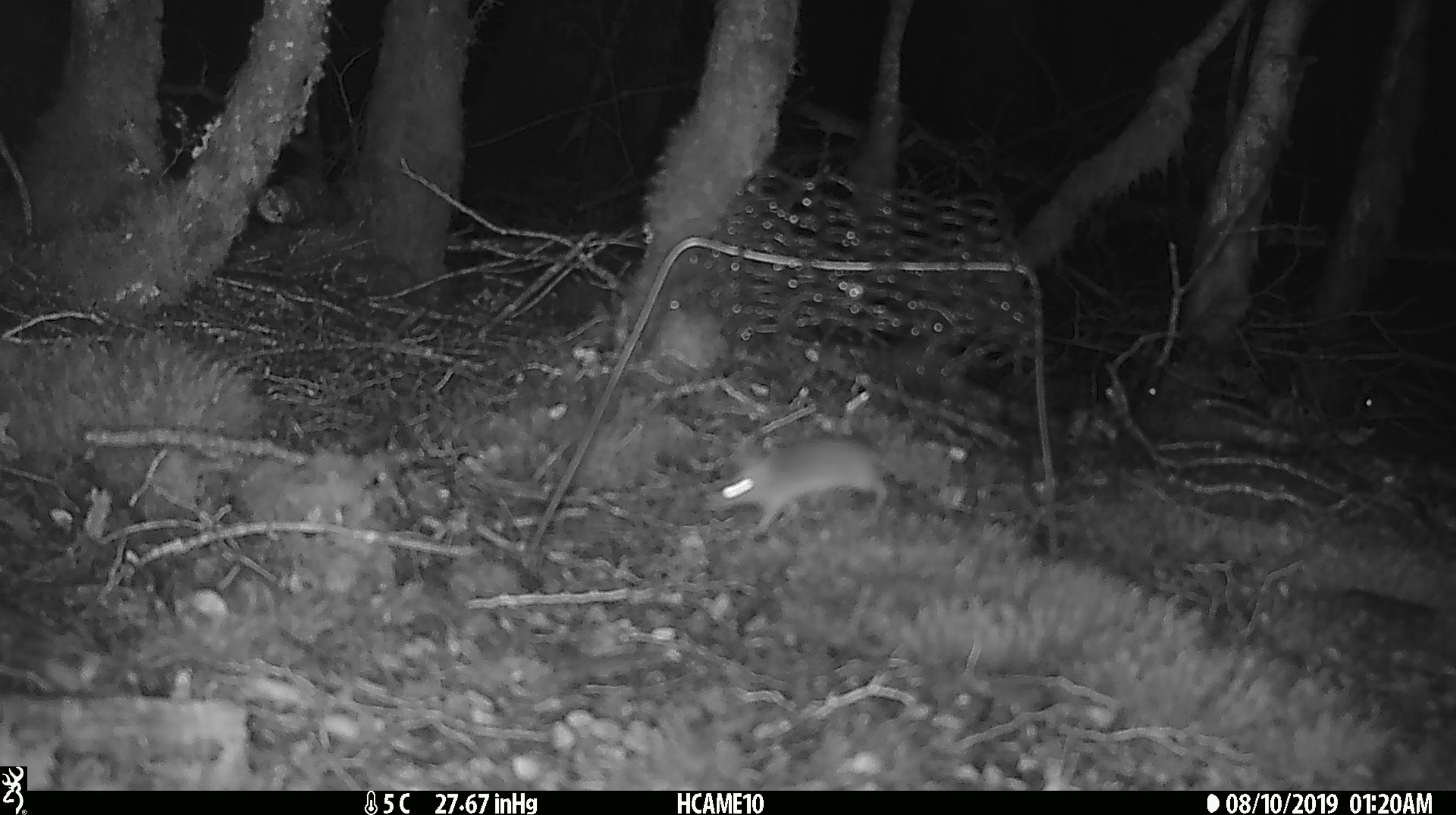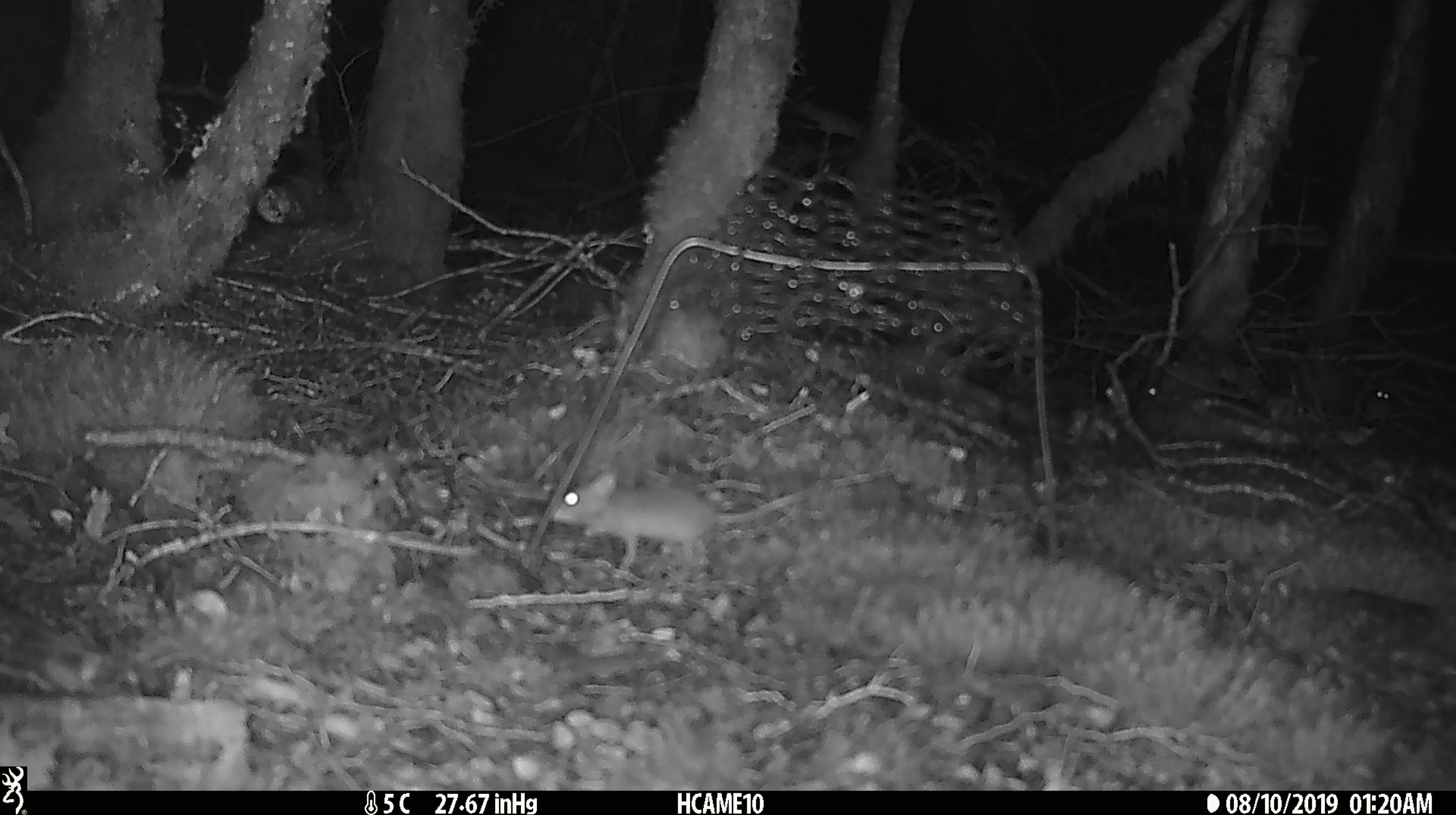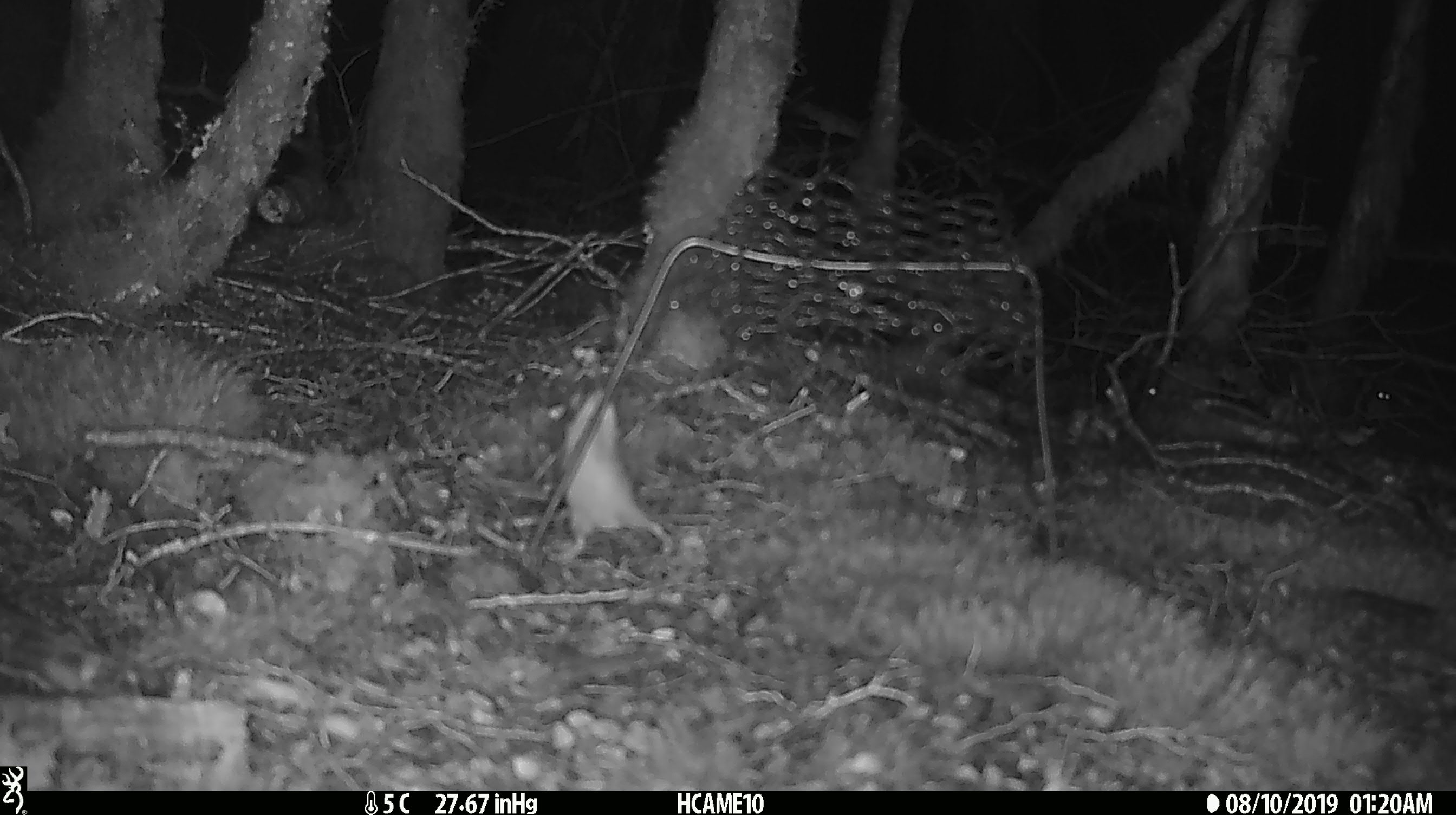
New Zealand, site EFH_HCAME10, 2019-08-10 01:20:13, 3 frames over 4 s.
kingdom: Animalia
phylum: Chordata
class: Mammalia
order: Rodentia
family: Muridae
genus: Mus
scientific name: Mus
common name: mouse